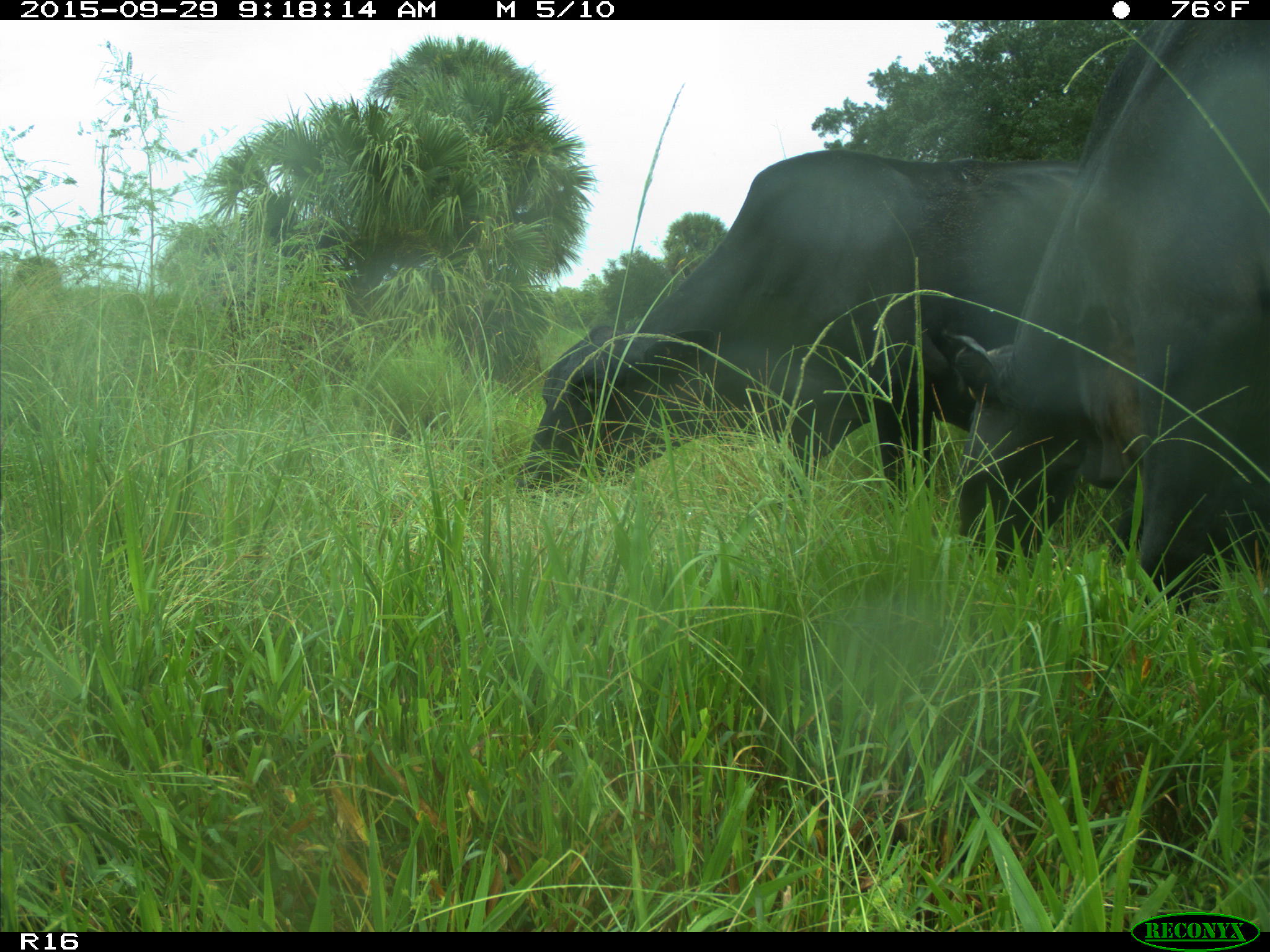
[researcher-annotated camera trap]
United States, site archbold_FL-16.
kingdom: Animalia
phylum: Chordata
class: Mammalia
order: Artiodactyla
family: Bovidae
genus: Bos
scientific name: Bos taurus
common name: domestic cow